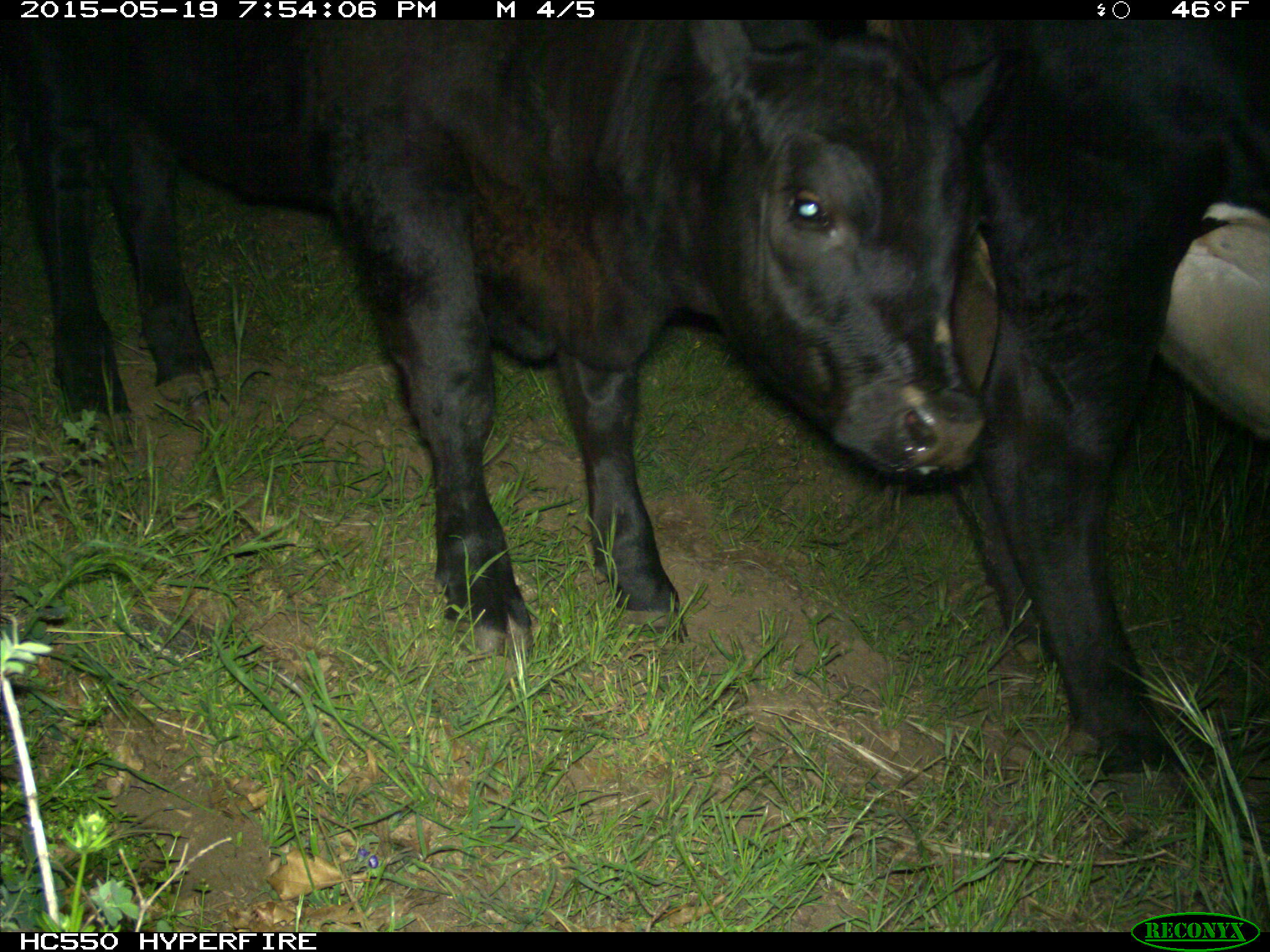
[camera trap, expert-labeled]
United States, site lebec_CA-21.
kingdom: Animalia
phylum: Chordata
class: Mammalia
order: Artiodactyla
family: Bovidae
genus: Bos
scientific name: Bos taurus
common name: domestic cow